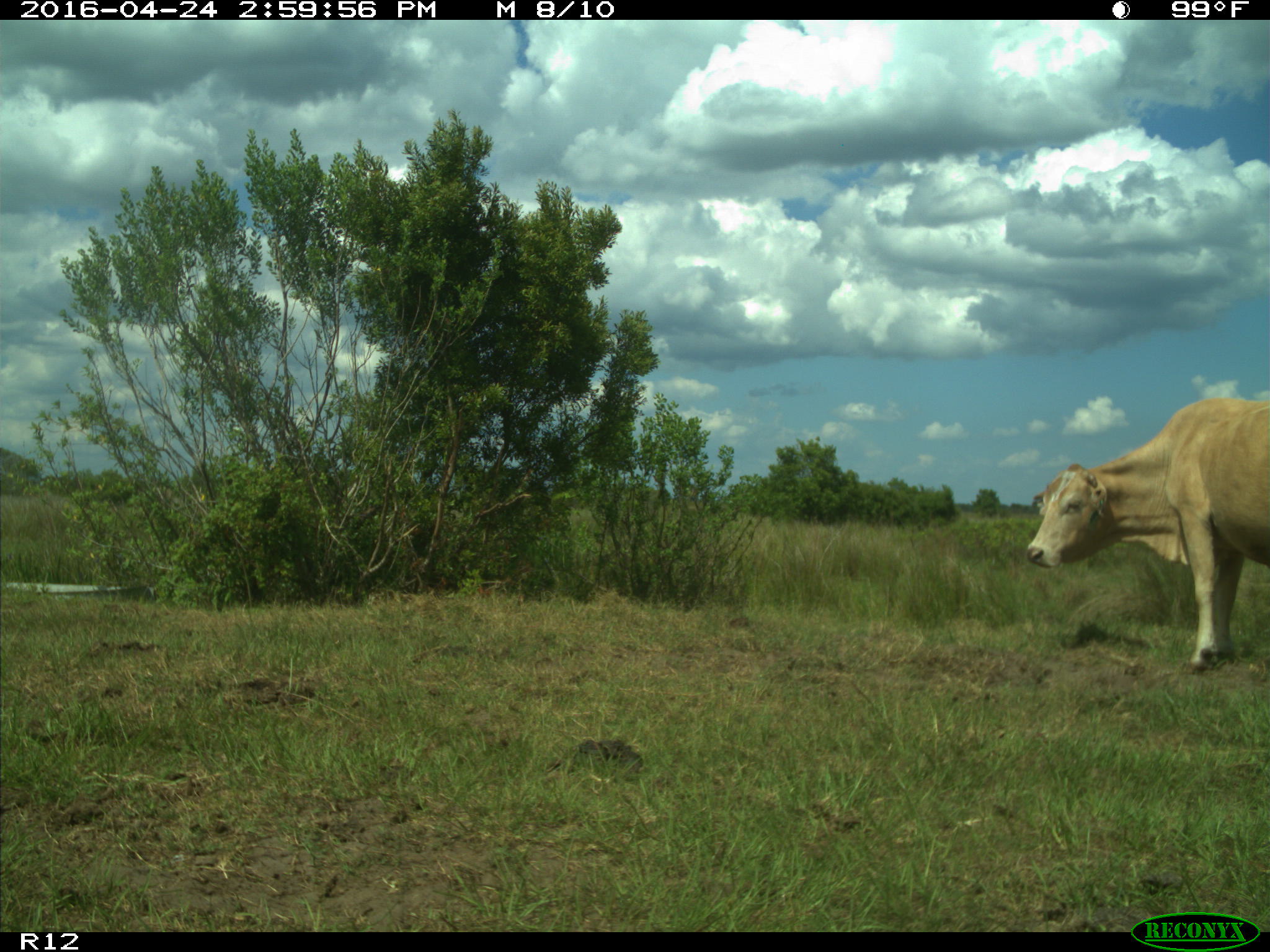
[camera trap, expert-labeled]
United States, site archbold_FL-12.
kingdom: Animalia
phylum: Chordata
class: Mammalia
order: Artiodactyla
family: Bovidae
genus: Bos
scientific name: Bos taurus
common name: domestic cow